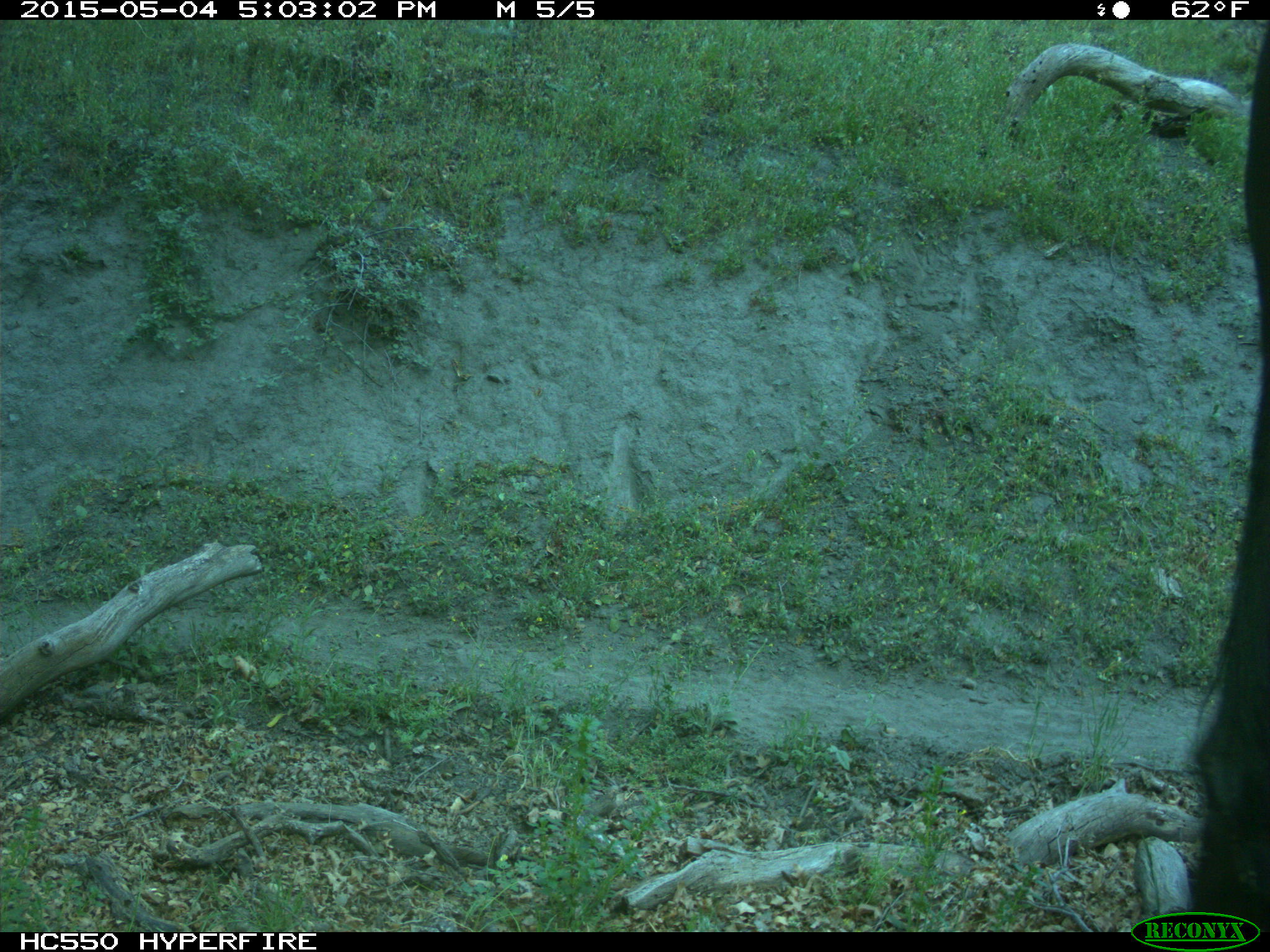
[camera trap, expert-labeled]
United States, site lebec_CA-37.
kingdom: Animalia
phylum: Chordata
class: Mammalia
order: Artiodactyla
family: Bovidae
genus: Bos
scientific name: Bos taurus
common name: domestic cow